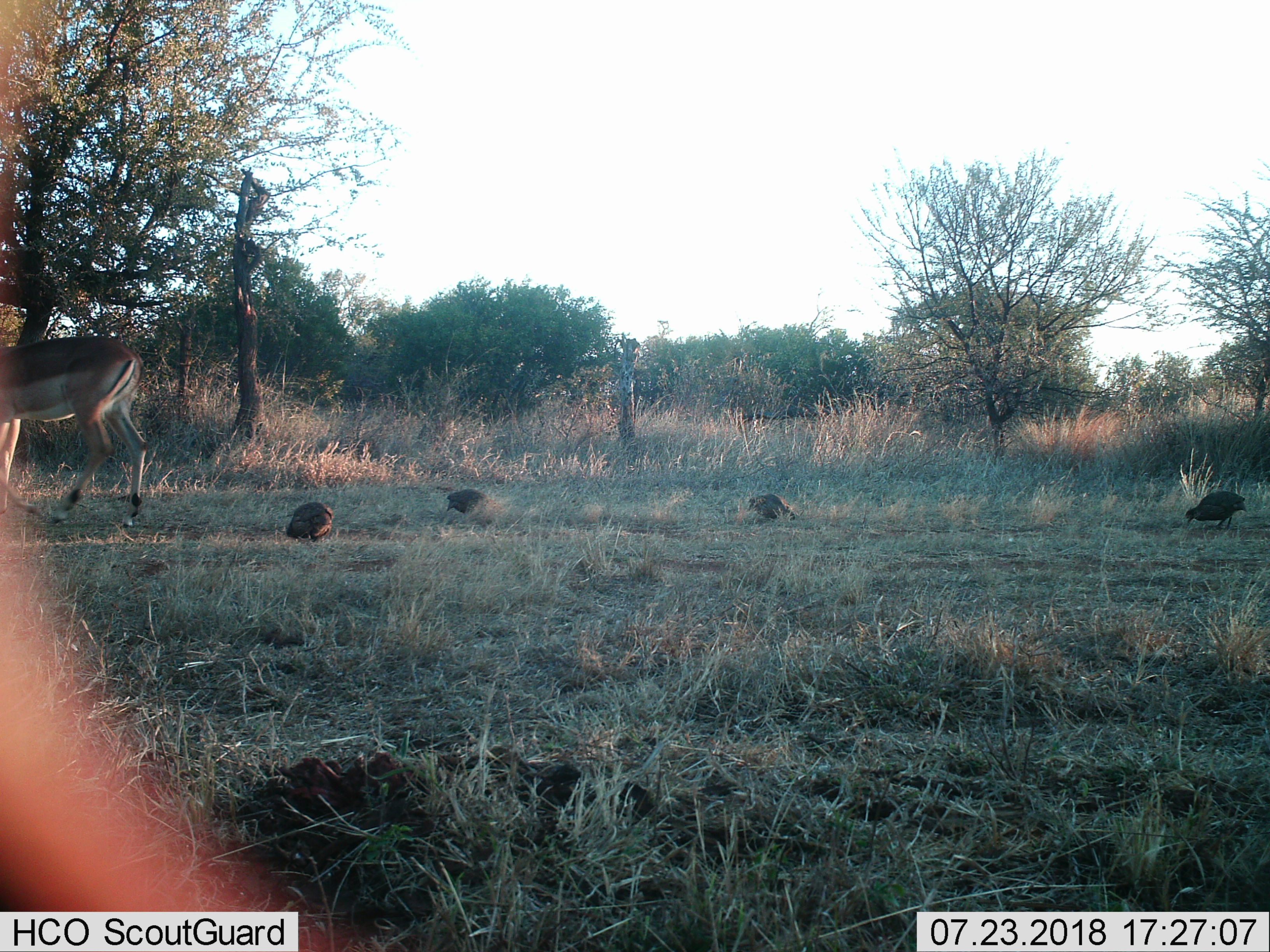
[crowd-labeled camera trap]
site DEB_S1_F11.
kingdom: Animalia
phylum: Chordata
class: Mammalia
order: Artiodactyla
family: Bovidae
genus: Aepyceros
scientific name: Aepyceros melampus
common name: impala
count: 1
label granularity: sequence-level